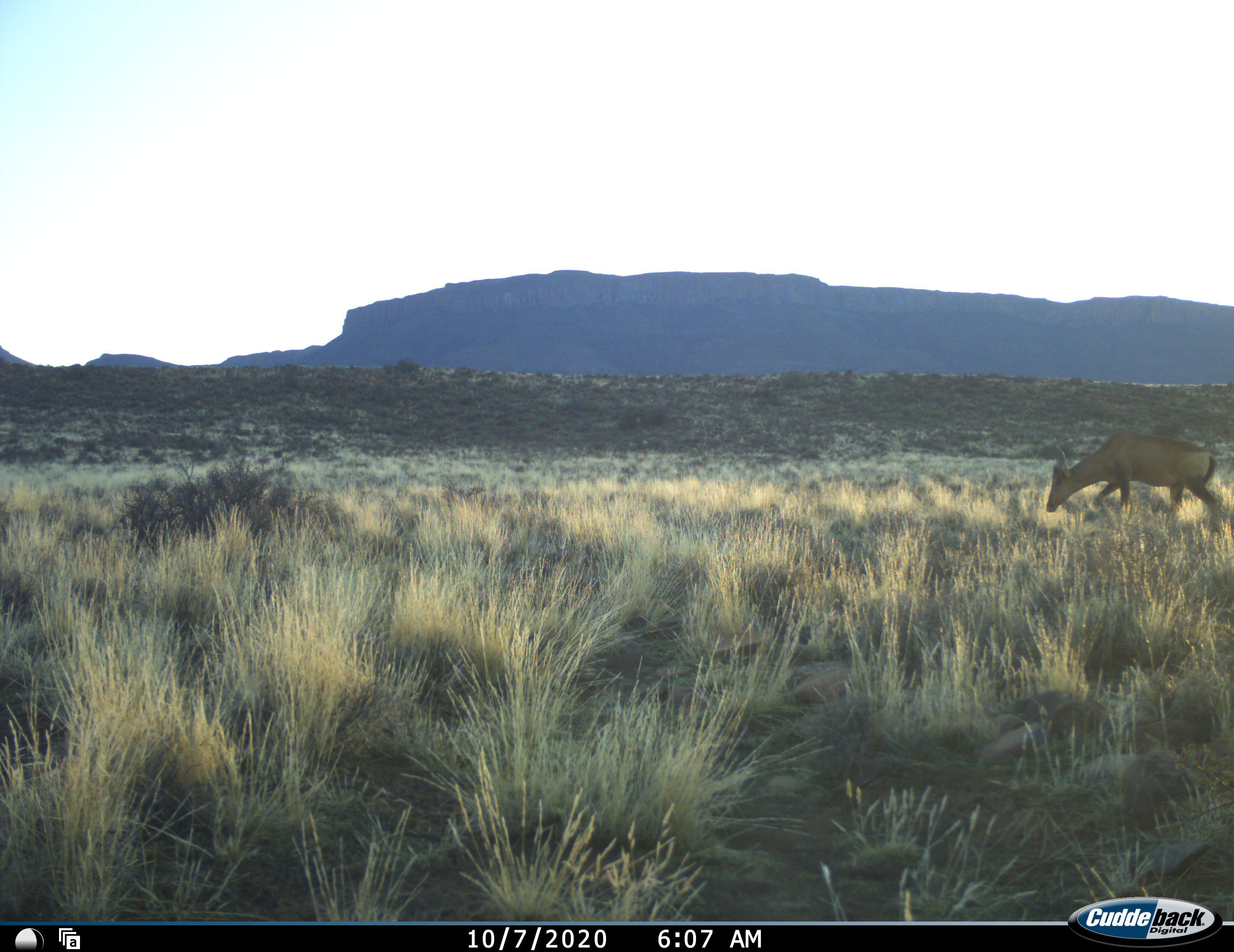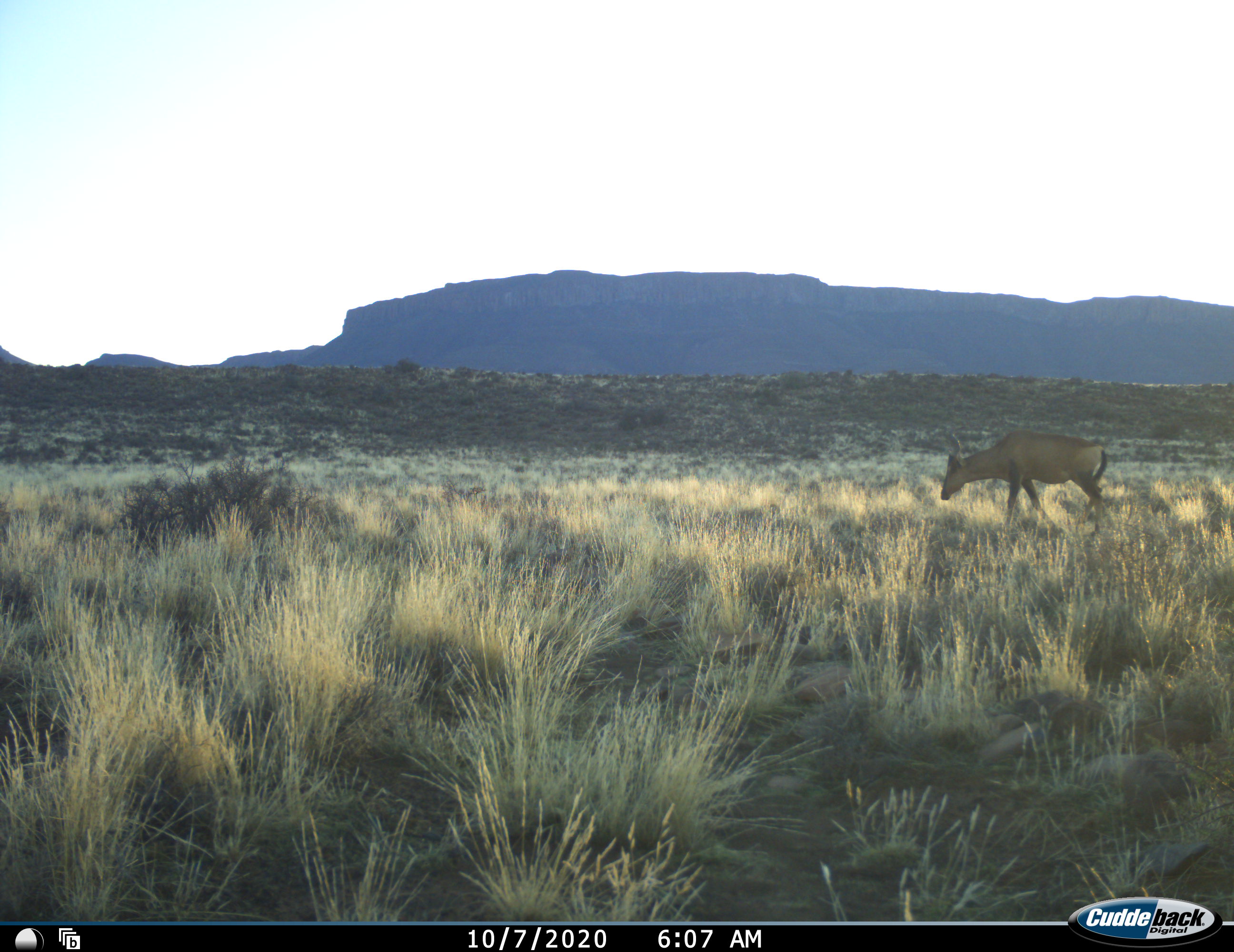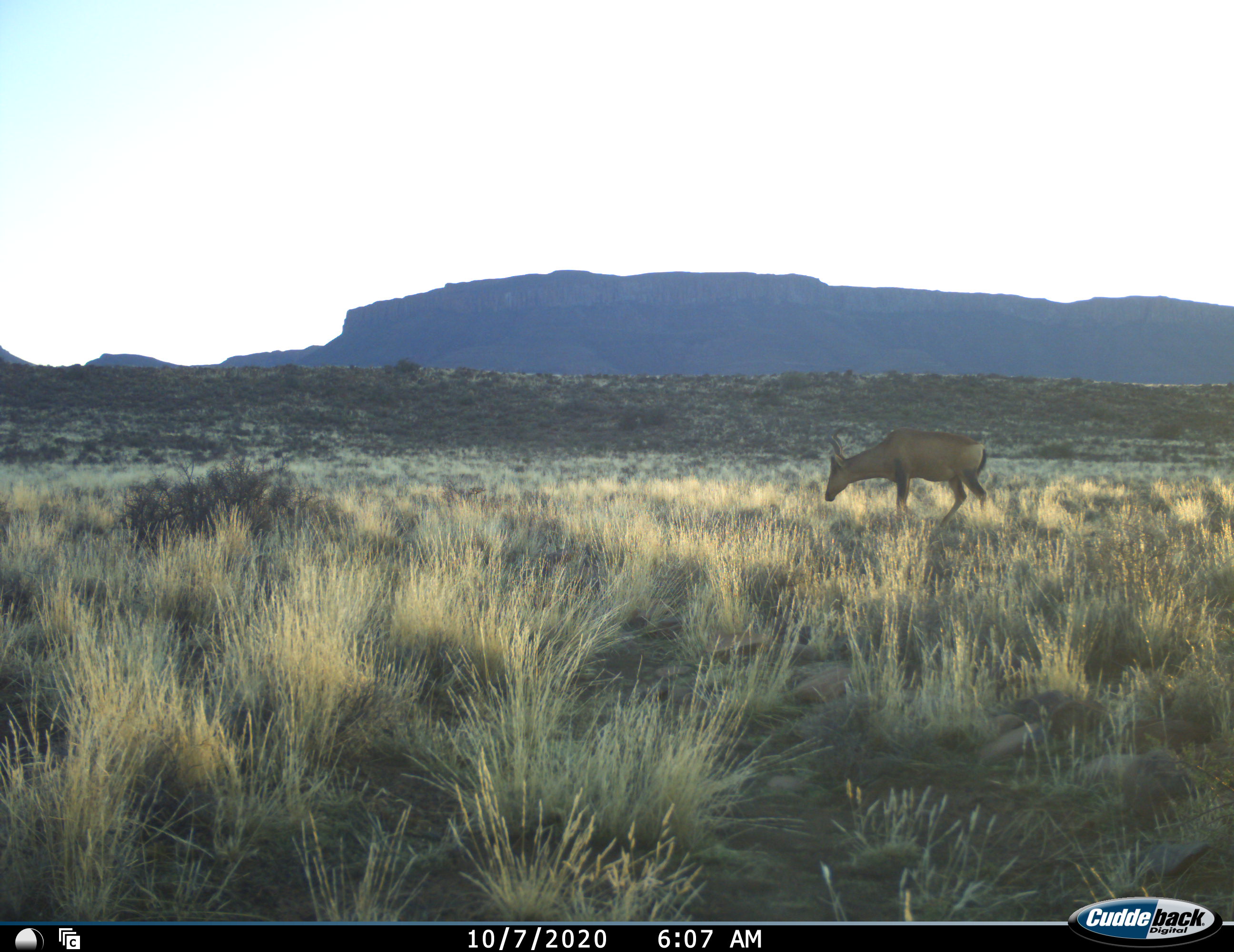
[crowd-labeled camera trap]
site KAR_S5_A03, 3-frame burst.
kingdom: Animalia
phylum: Chordata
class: Mammalia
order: Artiodactyla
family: Bovidae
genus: Alcelaphus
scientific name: Alcelaphus buselaphus caama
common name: red hartebeest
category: hartebeestred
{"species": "hartebeestred (red hartebeest) (Alcelaphus buselaphus caama)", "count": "1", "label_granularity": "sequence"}